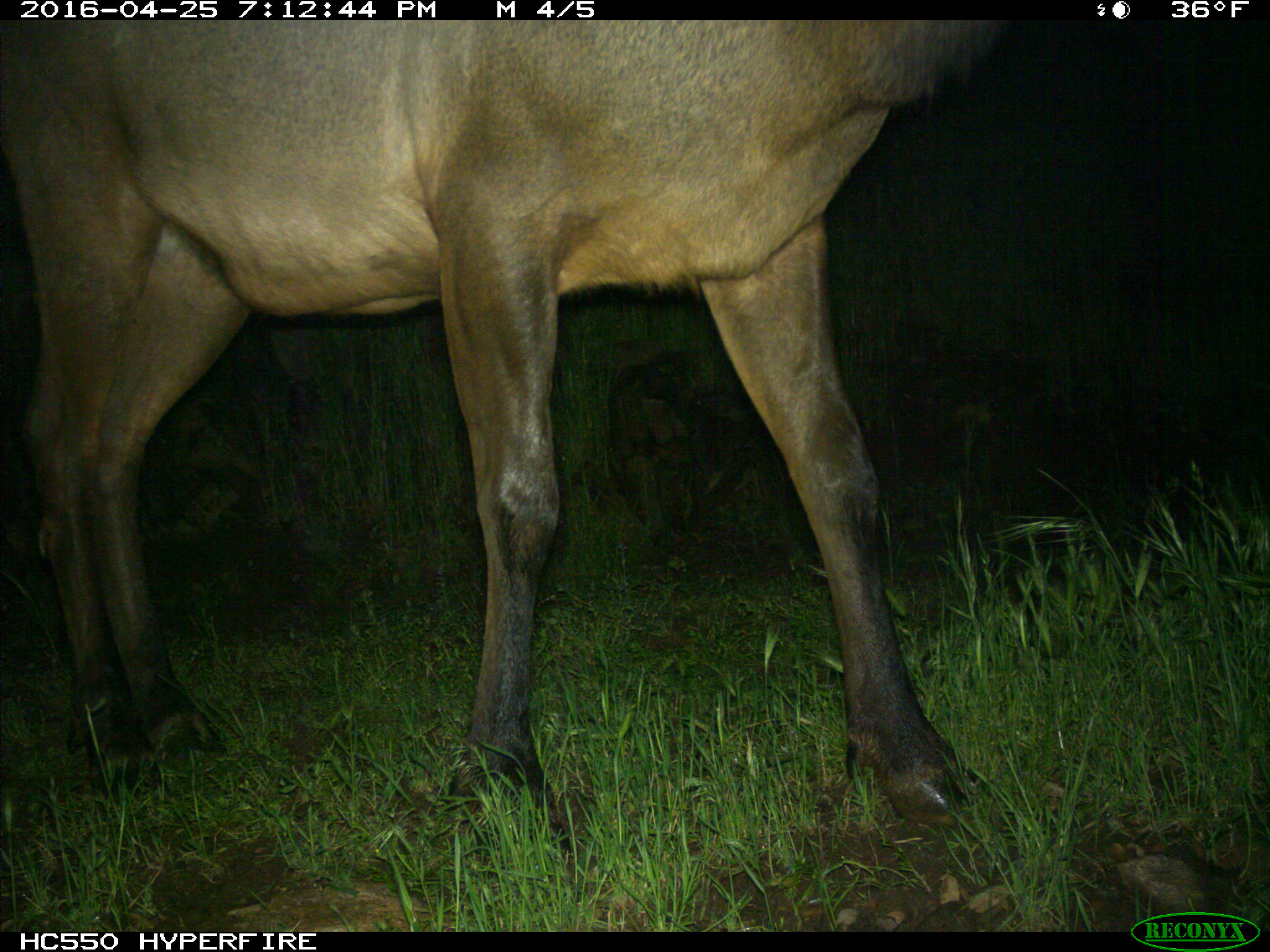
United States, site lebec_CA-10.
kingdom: Animalia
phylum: Chordata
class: Mammalia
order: Artiodactyla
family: Cervidae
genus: Cervus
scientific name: Cervus canadensis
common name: elk